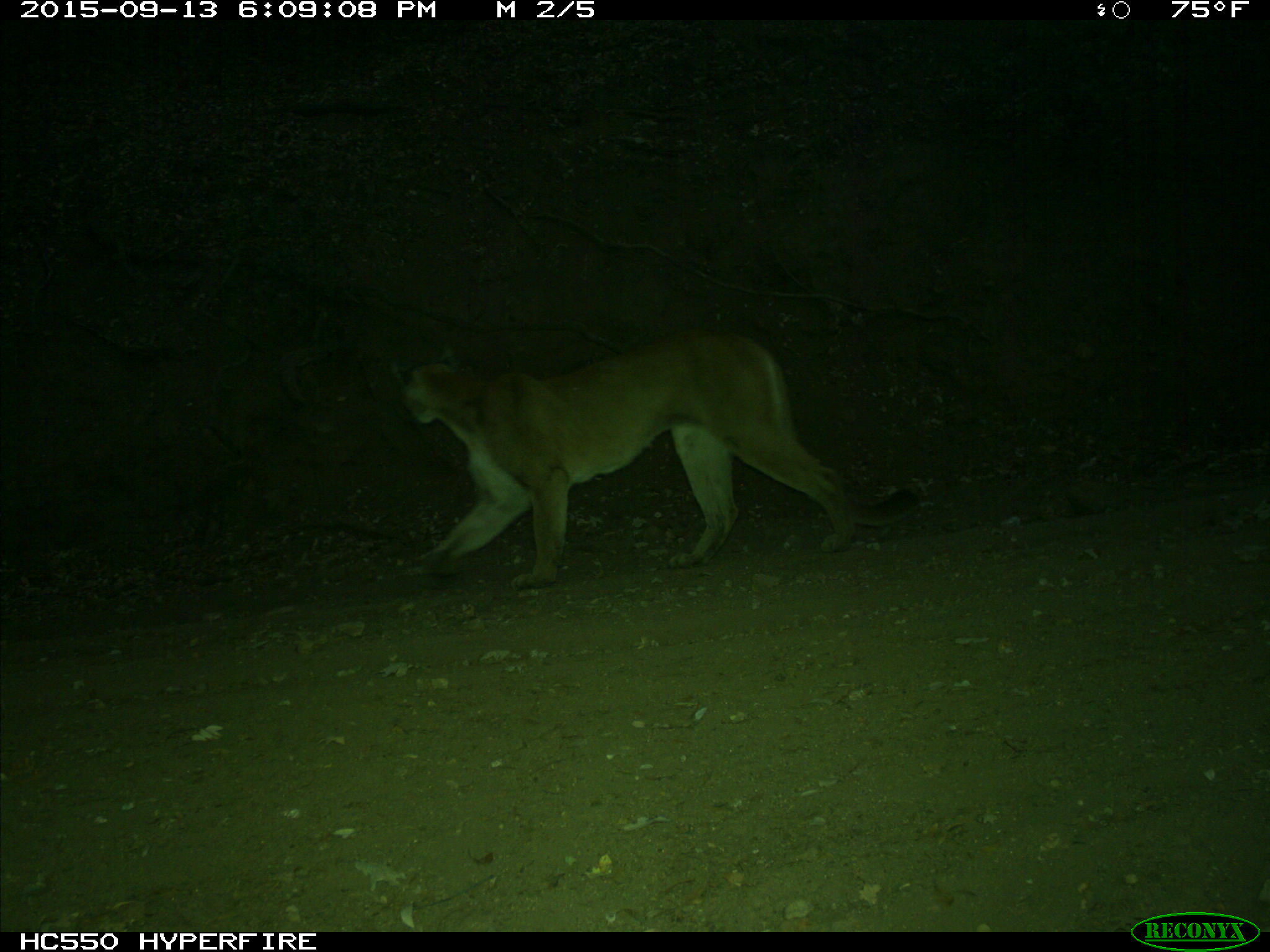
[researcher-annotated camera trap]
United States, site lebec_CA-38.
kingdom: Animalia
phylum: Chordata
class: Mammalia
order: Carnivora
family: Felidae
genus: Puma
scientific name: Puma concolor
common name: mountain lion